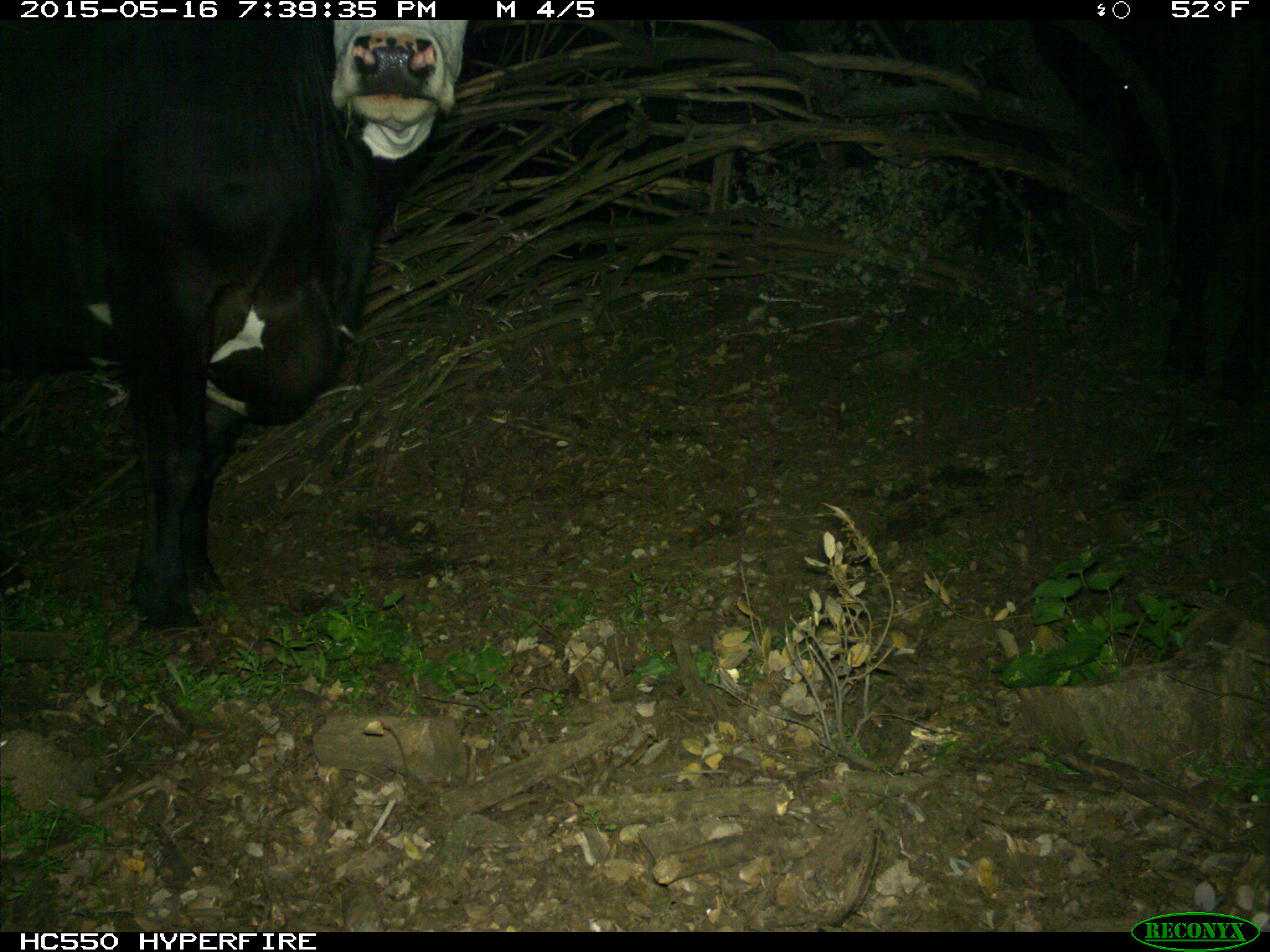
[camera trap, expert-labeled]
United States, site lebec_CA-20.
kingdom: Animalia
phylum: Chordata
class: Mammalia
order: Artiodactyla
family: Bovidae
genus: Bos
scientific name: Bos taurus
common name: domestic cow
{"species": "Bos taurus (domestic cow)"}